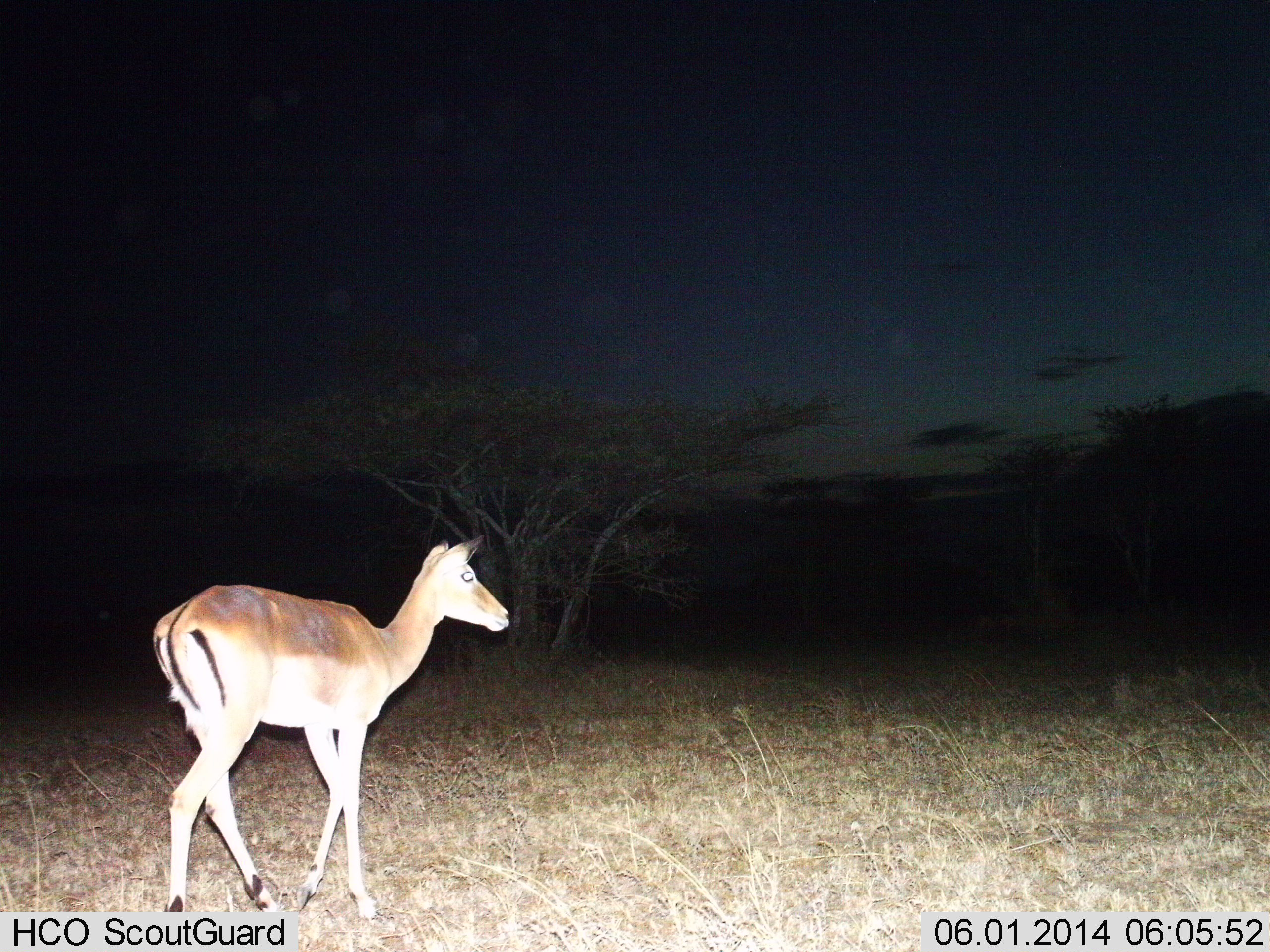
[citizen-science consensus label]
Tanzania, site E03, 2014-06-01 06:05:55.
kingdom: Animalia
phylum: Chordata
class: Mammalia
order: Artiodactyla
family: Bovidae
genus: Aepyceros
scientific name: Aepyceros melampus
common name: impala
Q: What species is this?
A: Impala (Aepyceros melampus).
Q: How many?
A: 1.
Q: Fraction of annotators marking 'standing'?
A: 20%.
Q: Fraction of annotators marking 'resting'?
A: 0%.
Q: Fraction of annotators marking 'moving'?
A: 80%.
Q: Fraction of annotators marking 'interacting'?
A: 0%.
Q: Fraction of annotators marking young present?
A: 0%.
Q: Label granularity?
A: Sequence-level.